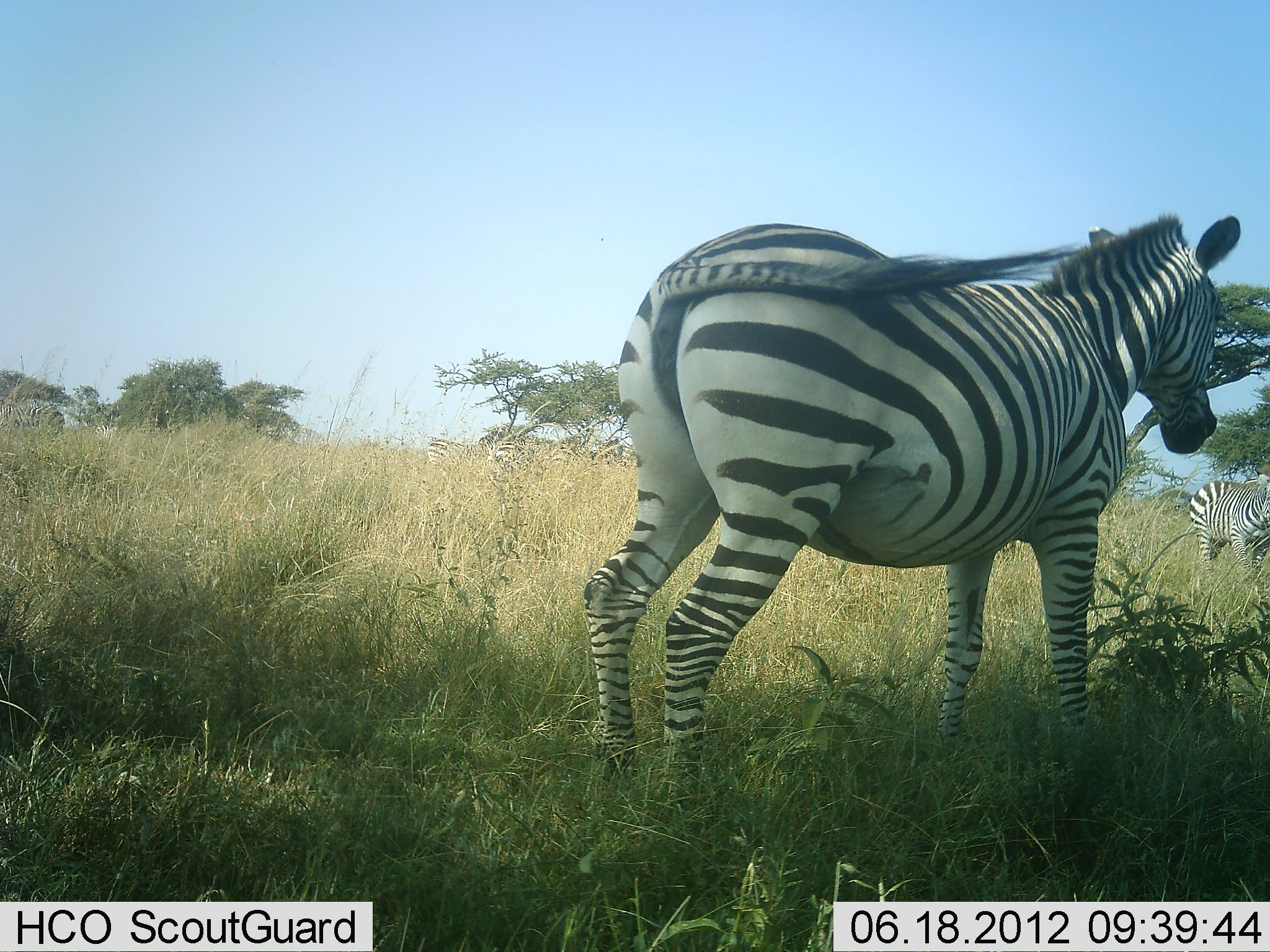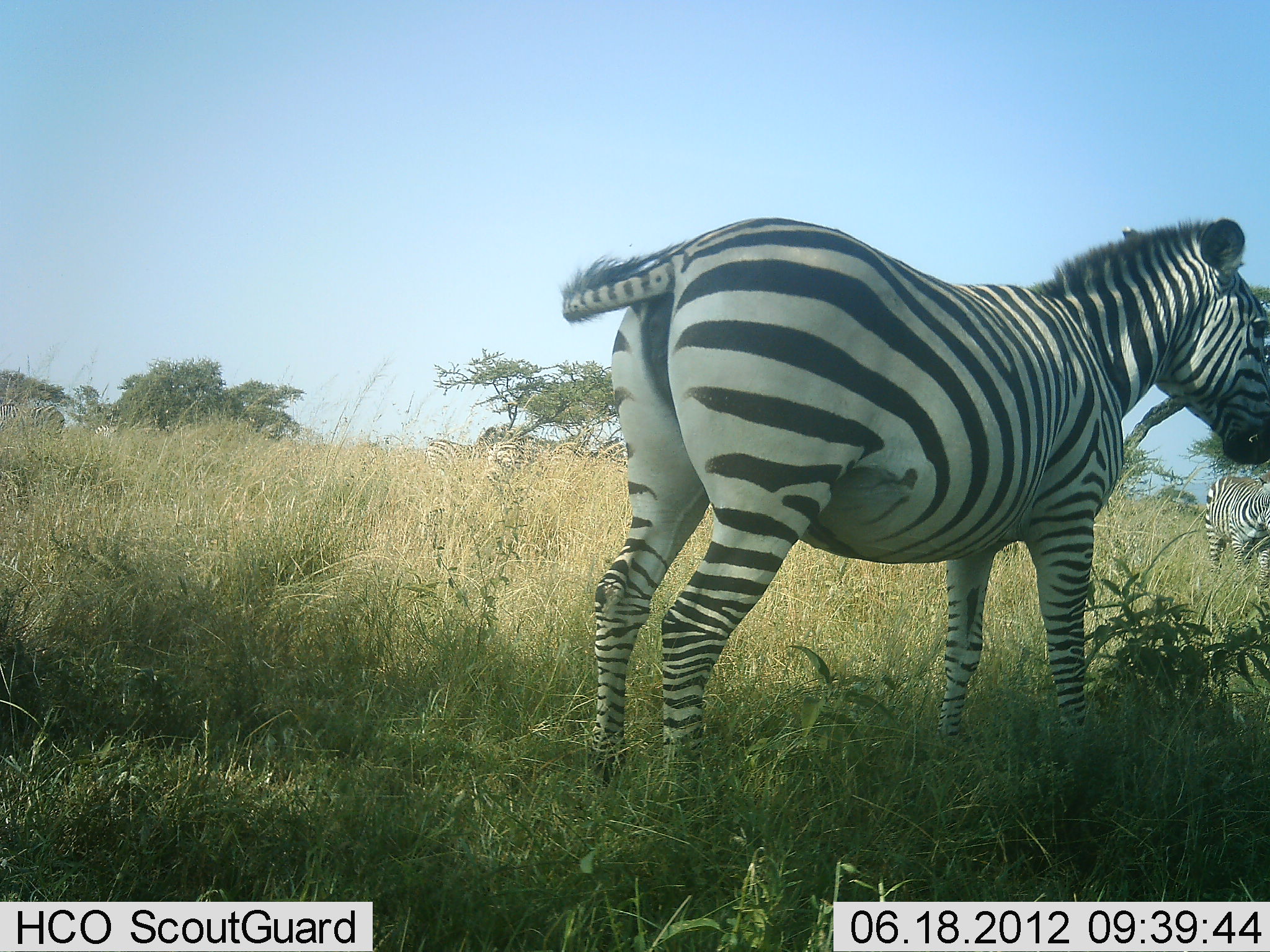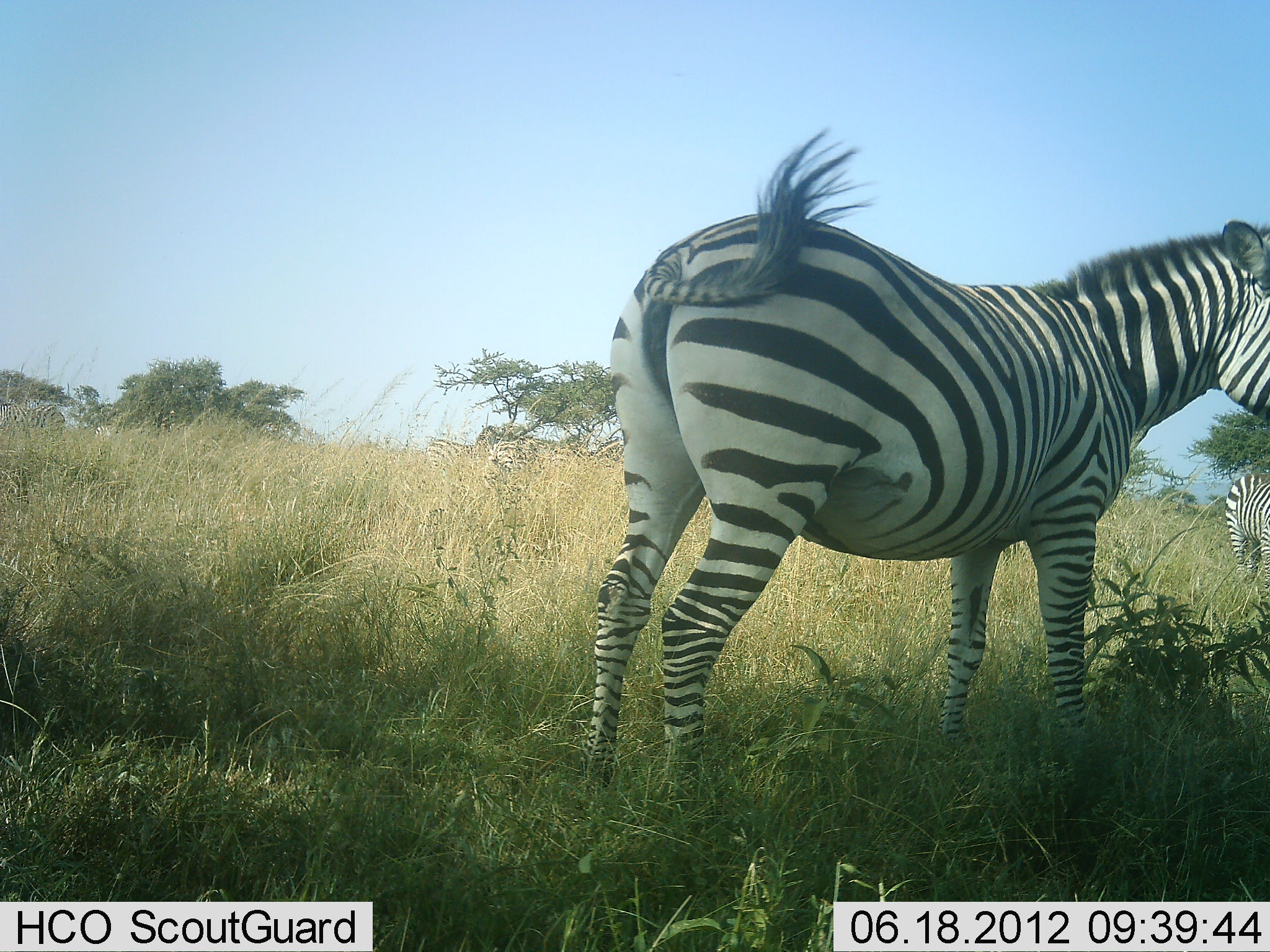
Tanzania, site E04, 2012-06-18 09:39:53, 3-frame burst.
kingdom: Animalia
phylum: Chordata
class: Mammalia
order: Perissodactyla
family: Equidae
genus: Equus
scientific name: Equus quagga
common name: plains zebra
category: zebra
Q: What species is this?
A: Zebra (plains zebra) (Equus quagga).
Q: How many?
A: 2.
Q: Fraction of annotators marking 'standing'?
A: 90%.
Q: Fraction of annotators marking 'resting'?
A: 10%.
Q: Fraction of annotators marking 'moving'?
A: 20%.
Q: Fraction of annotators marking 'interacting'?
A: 0%.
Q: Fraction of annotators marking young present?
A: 0%.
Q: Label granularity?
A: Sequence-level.